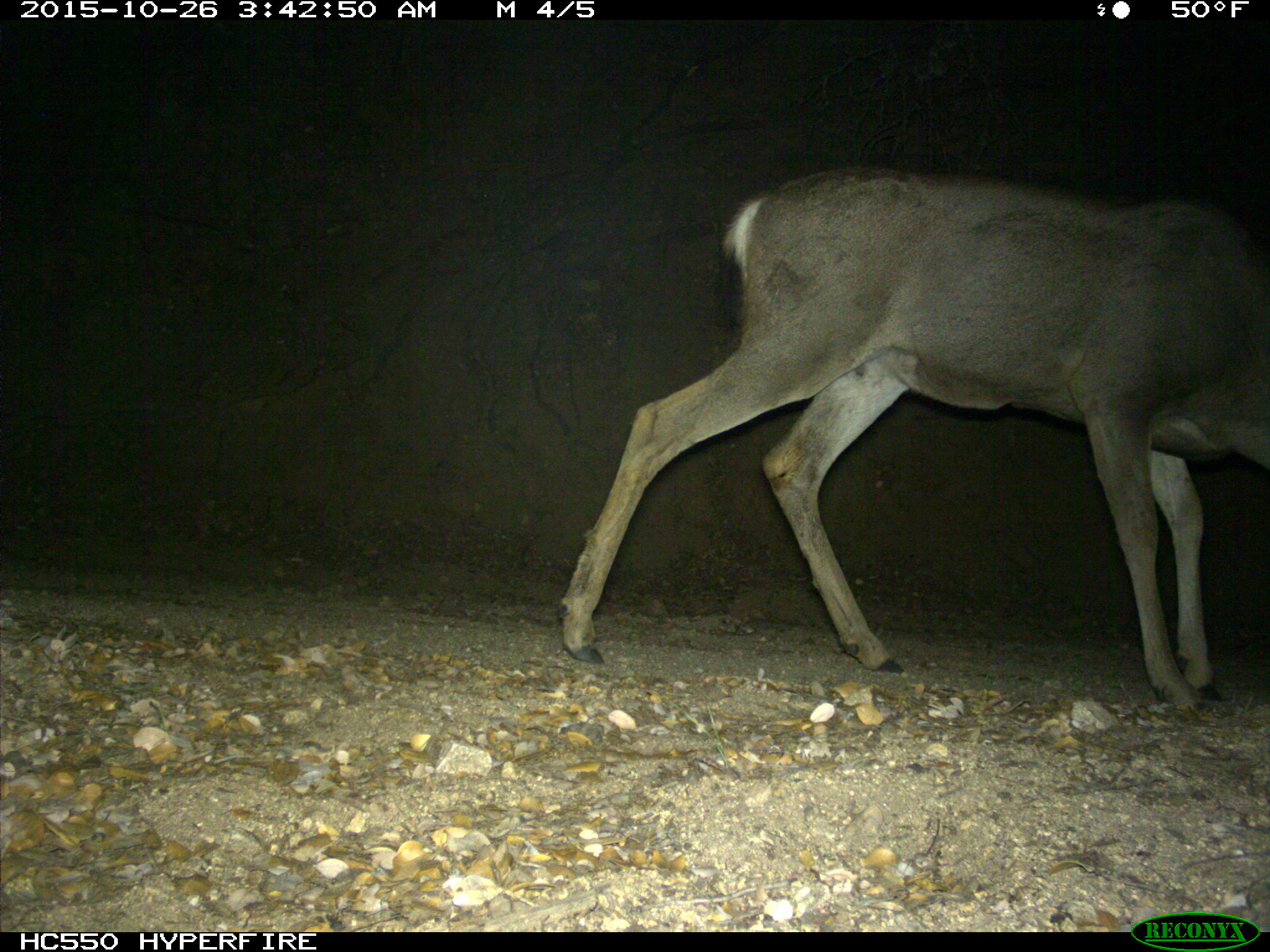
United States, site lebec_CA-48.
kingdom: Animalia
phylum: Chordata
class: Mammalia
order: Artiodactyla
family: Cervidae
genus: Odocoileus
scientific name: Odocoileus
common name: deer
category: unidentified deer